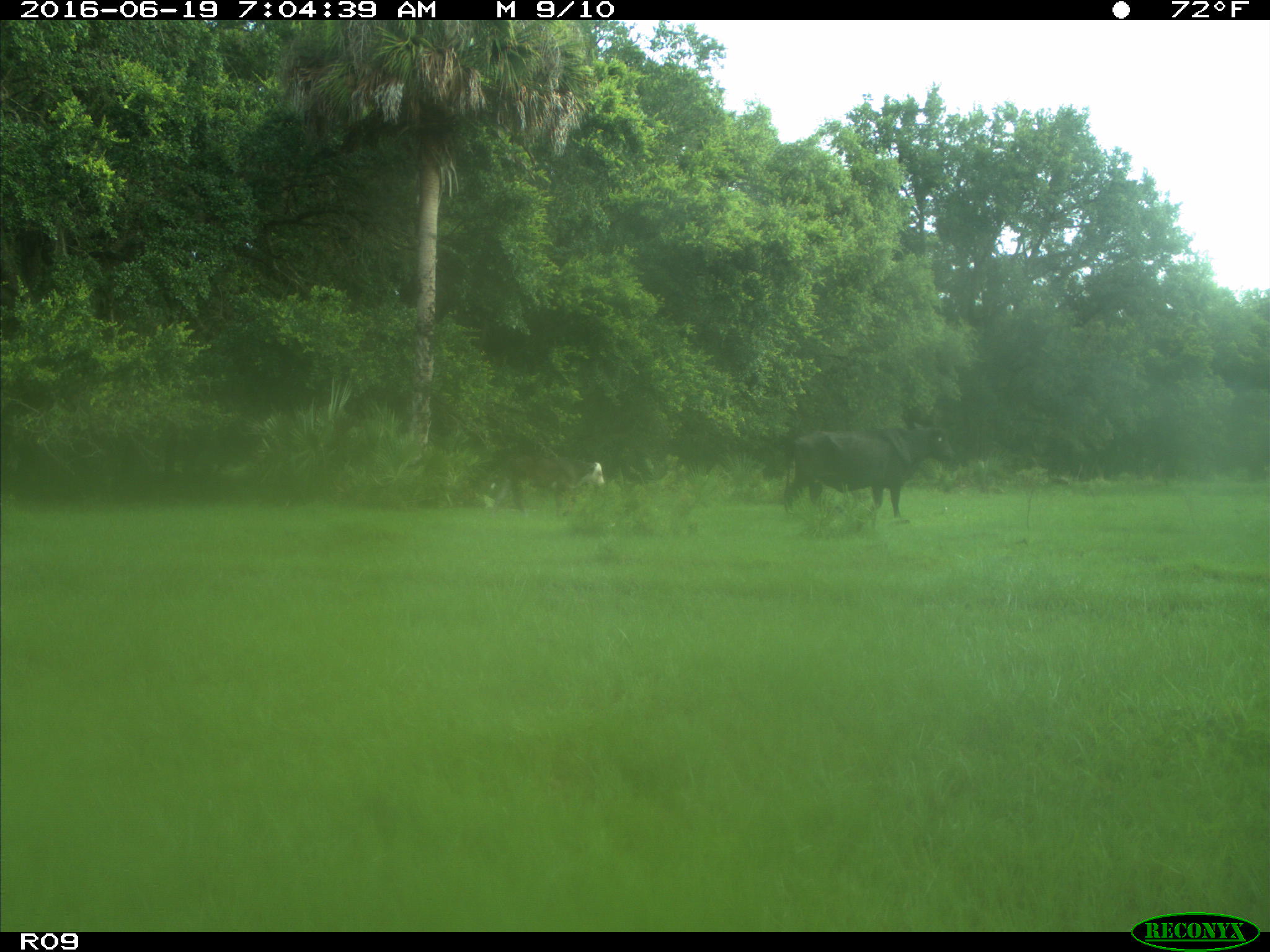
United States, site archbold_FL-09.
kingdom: Animalia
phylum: Chordata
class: Mammalia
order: Artiodactyla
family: Bovidae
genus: Bos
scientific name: Bos taurus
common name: domestic cow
Bos taurus (domestic cow).